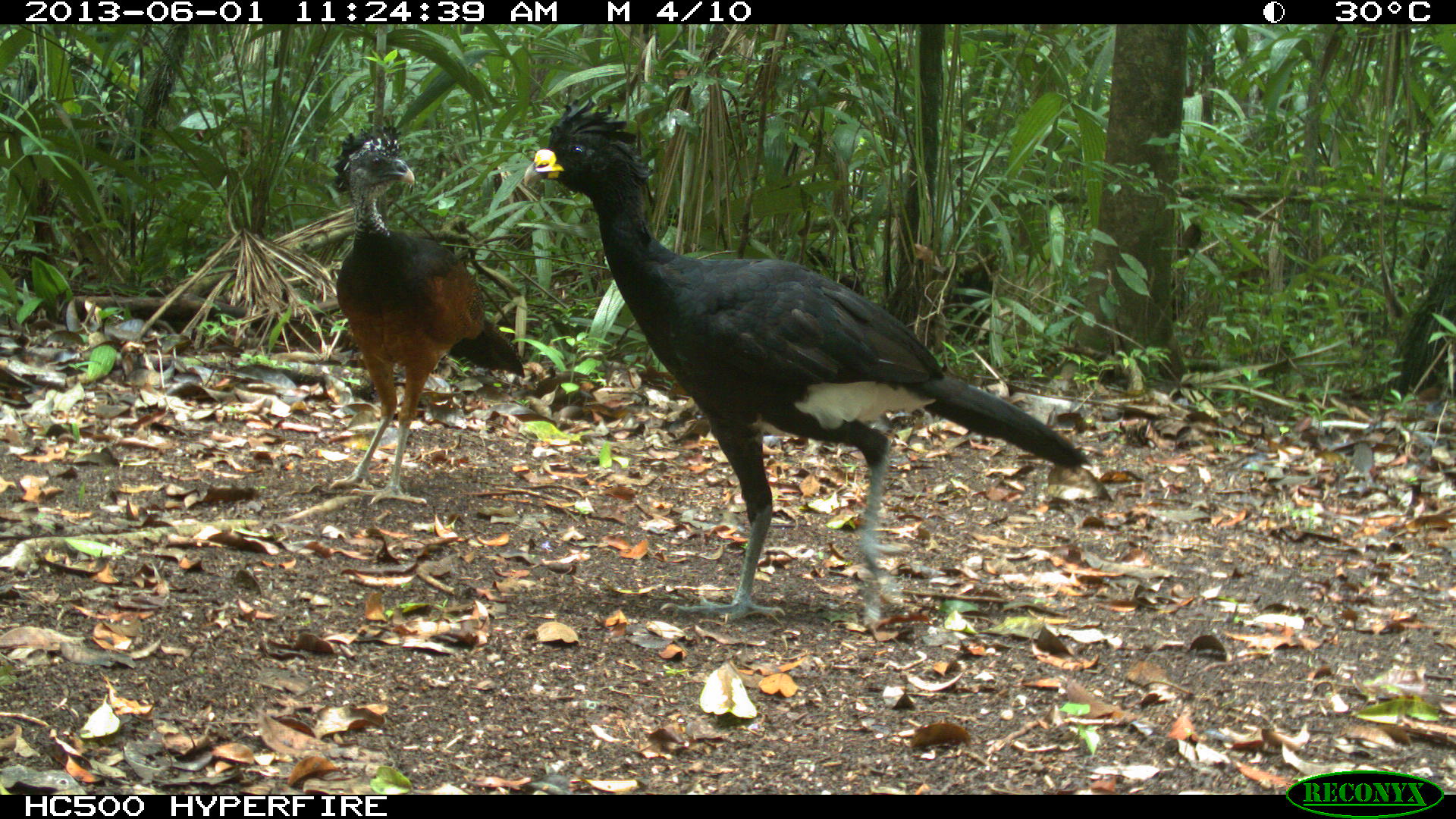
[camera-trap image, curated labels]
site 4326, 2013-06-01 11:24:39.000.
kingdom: Animalia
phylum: Chordata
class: Aves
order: Galliformes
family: Cracidae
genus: Crax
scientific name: Crax rubra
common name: great curassow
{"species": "Crax rubra (great curassow)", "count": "4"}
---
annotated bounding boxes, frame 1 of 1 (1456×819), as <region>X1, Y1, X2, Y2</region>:
crax rubra: <region>517, 95, 1093, 627</region>; <region>324, 123, 526, 506</region>